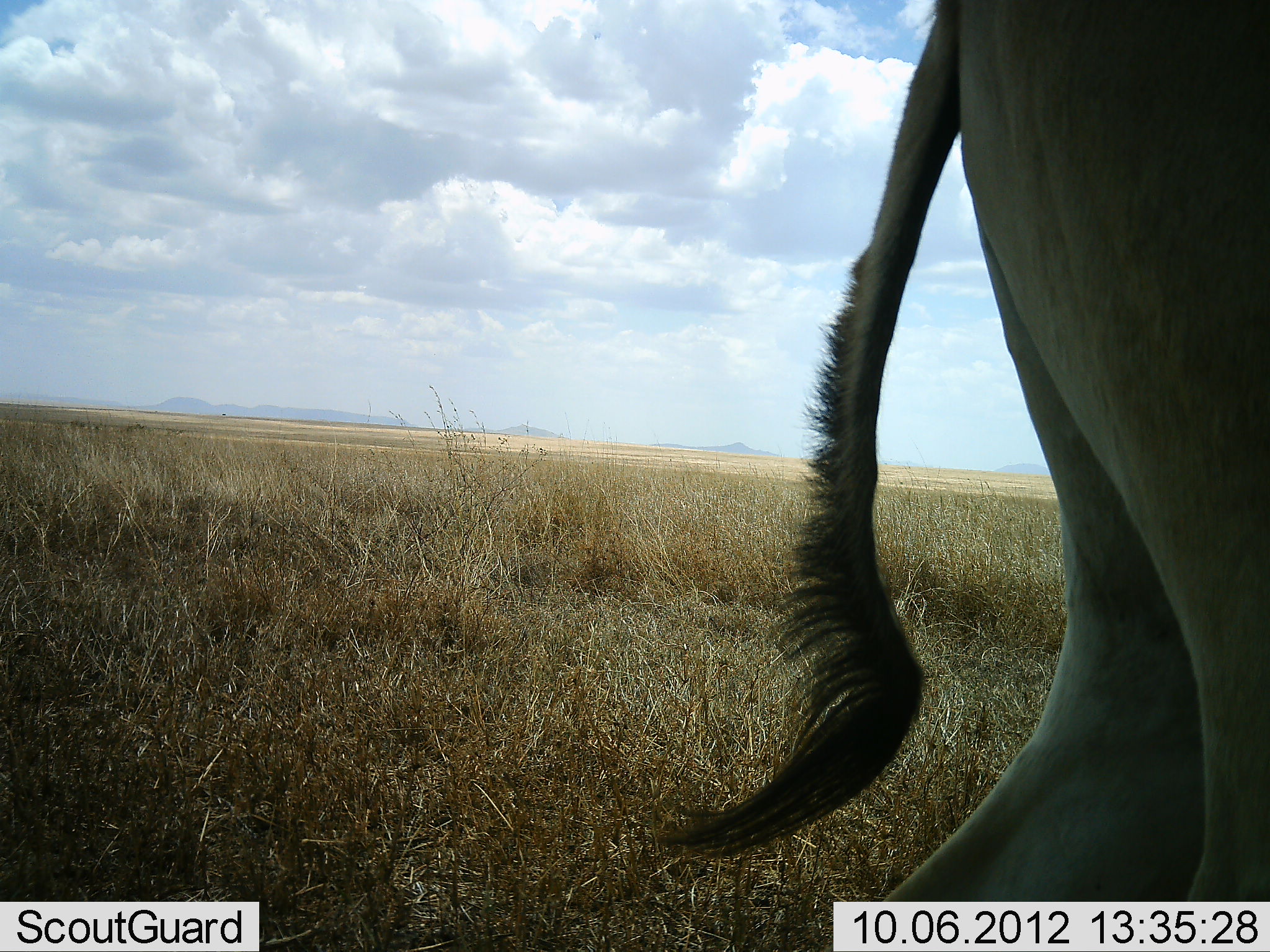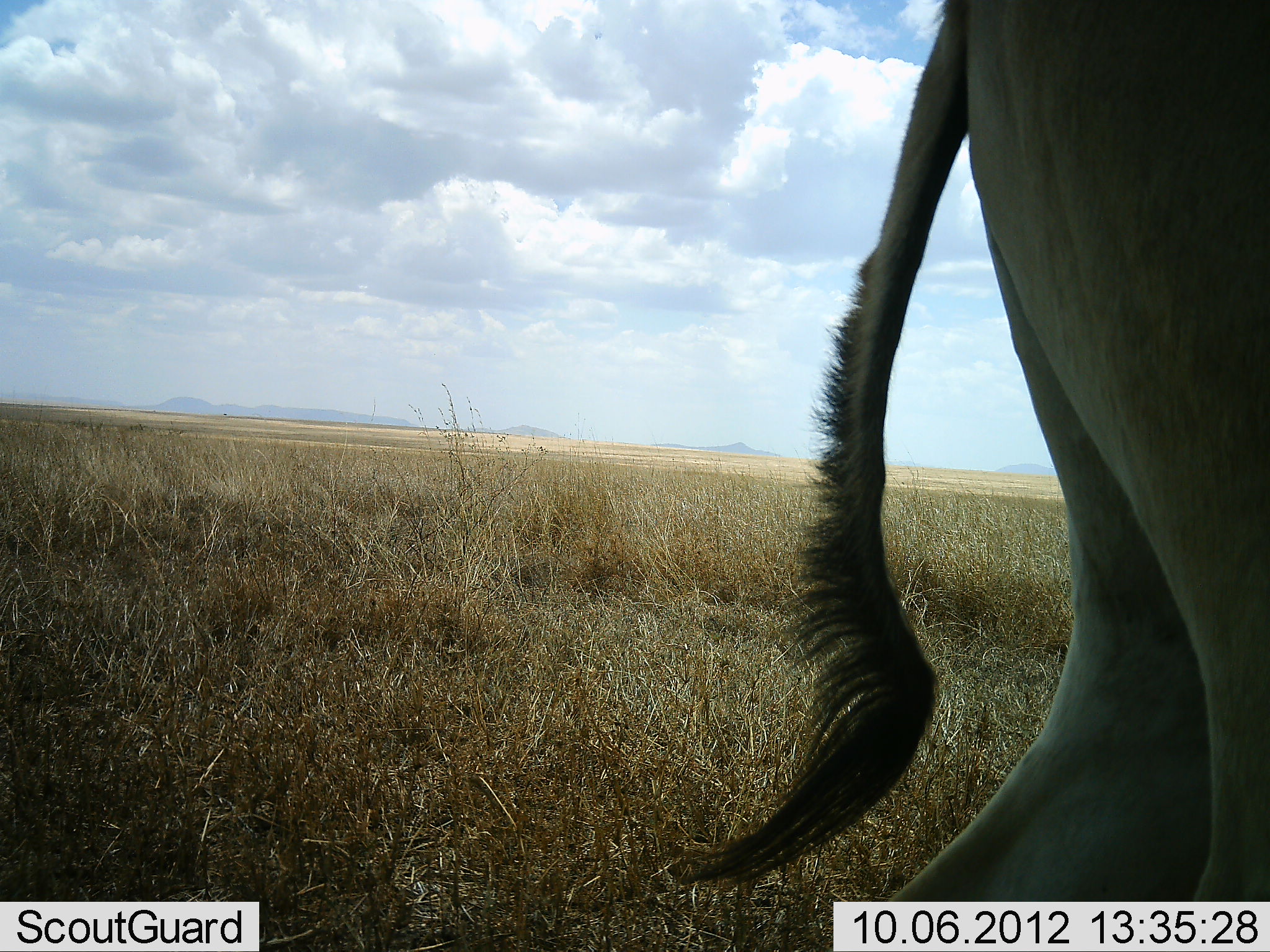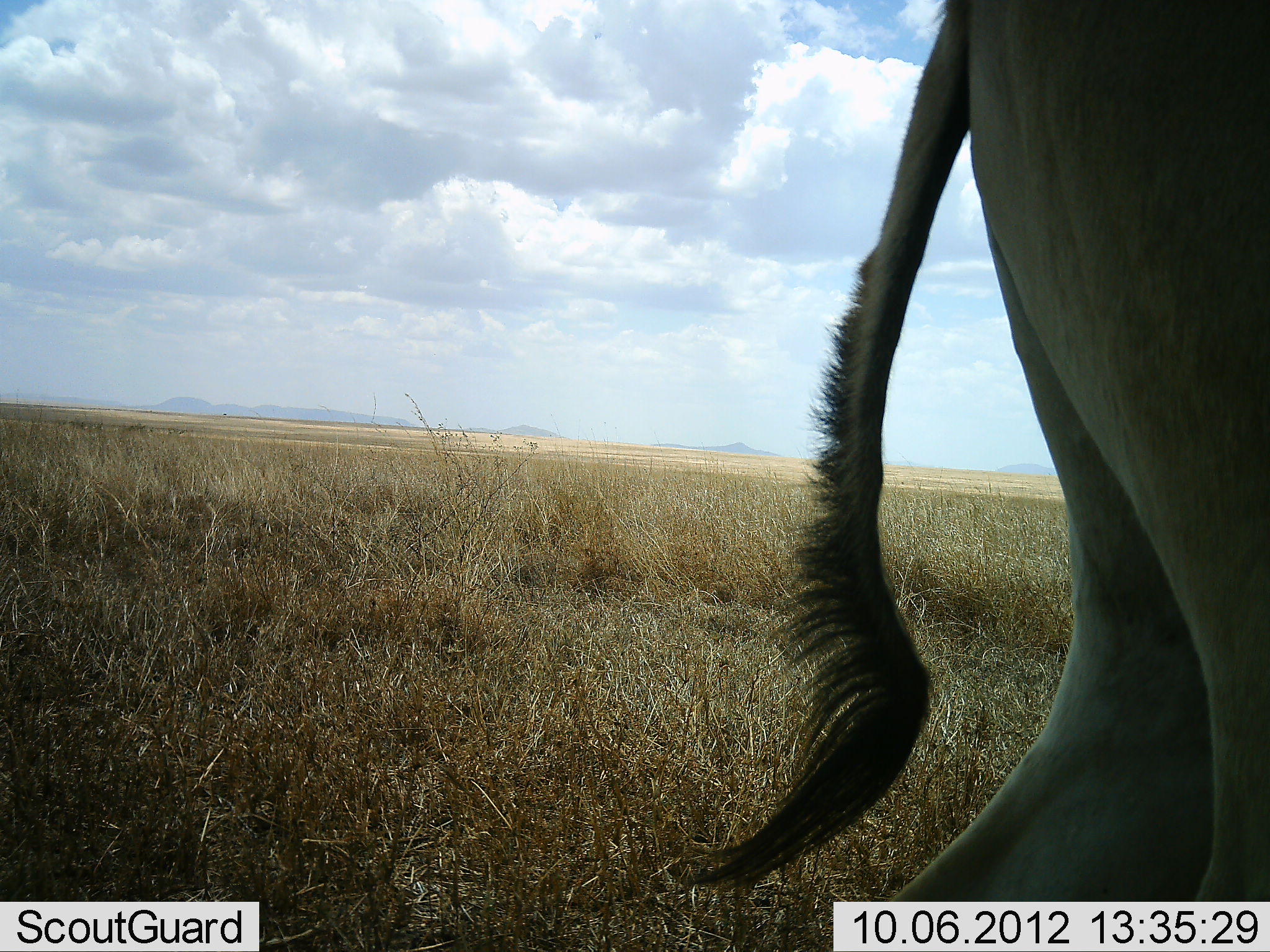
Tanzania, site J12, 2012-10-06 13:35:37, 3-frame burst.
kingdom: Animalia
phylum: Chordata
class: Mammalia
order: Artiodactyla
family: Bovidae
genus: Alcelaphus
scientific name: Alcelaphus buselaphus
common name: hartebeest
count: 1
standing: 80%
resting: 0%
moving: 20%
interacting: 0%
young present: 0%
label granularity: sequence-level